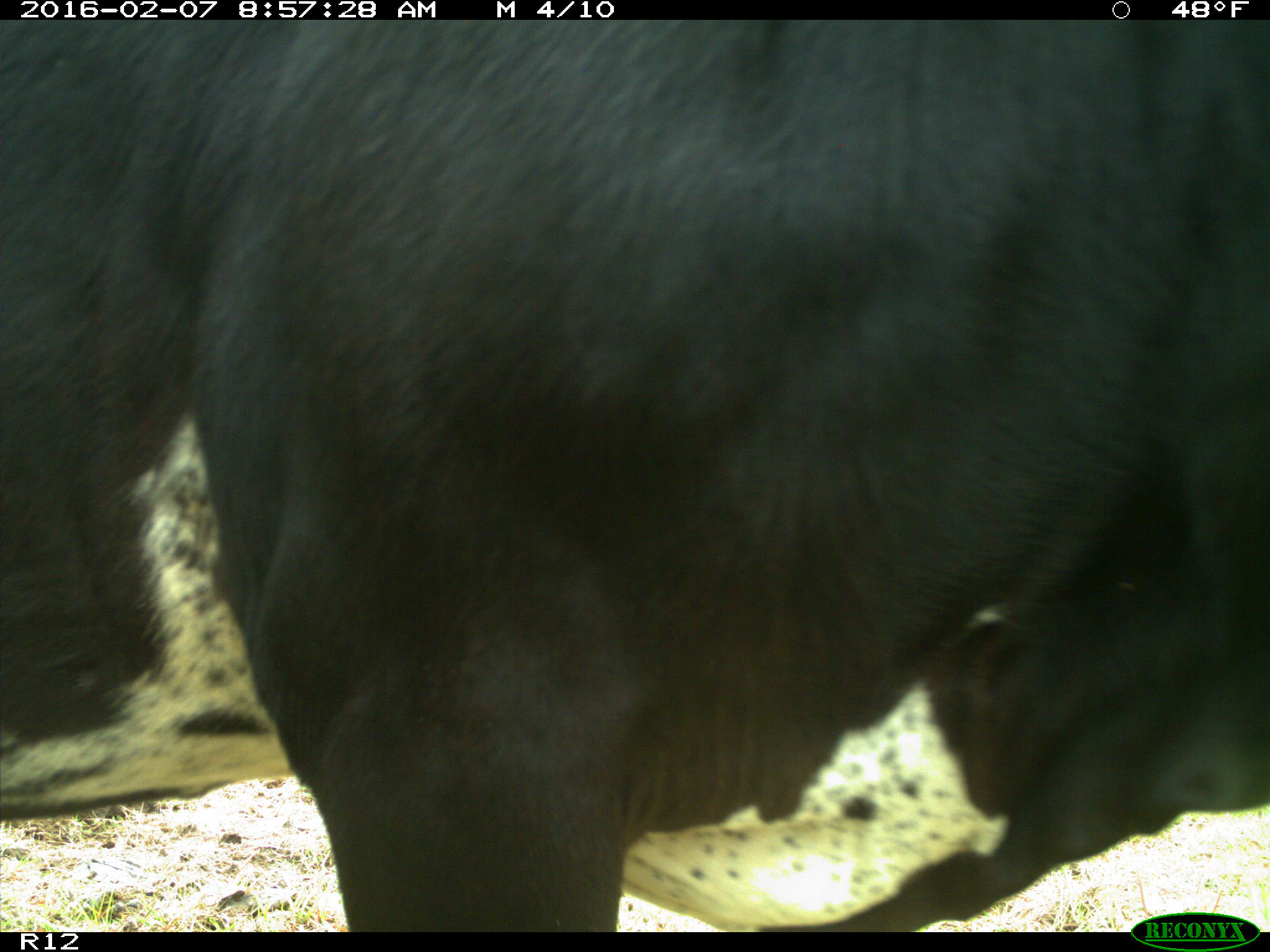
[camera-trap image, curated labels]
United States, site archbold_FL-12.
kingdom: Animalia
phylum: Chordata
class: Mammalia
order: Artiodactyla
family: Bovidae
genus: Bos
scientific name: Bos taurus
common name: domestic cow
Bos taurus (domestic cow).